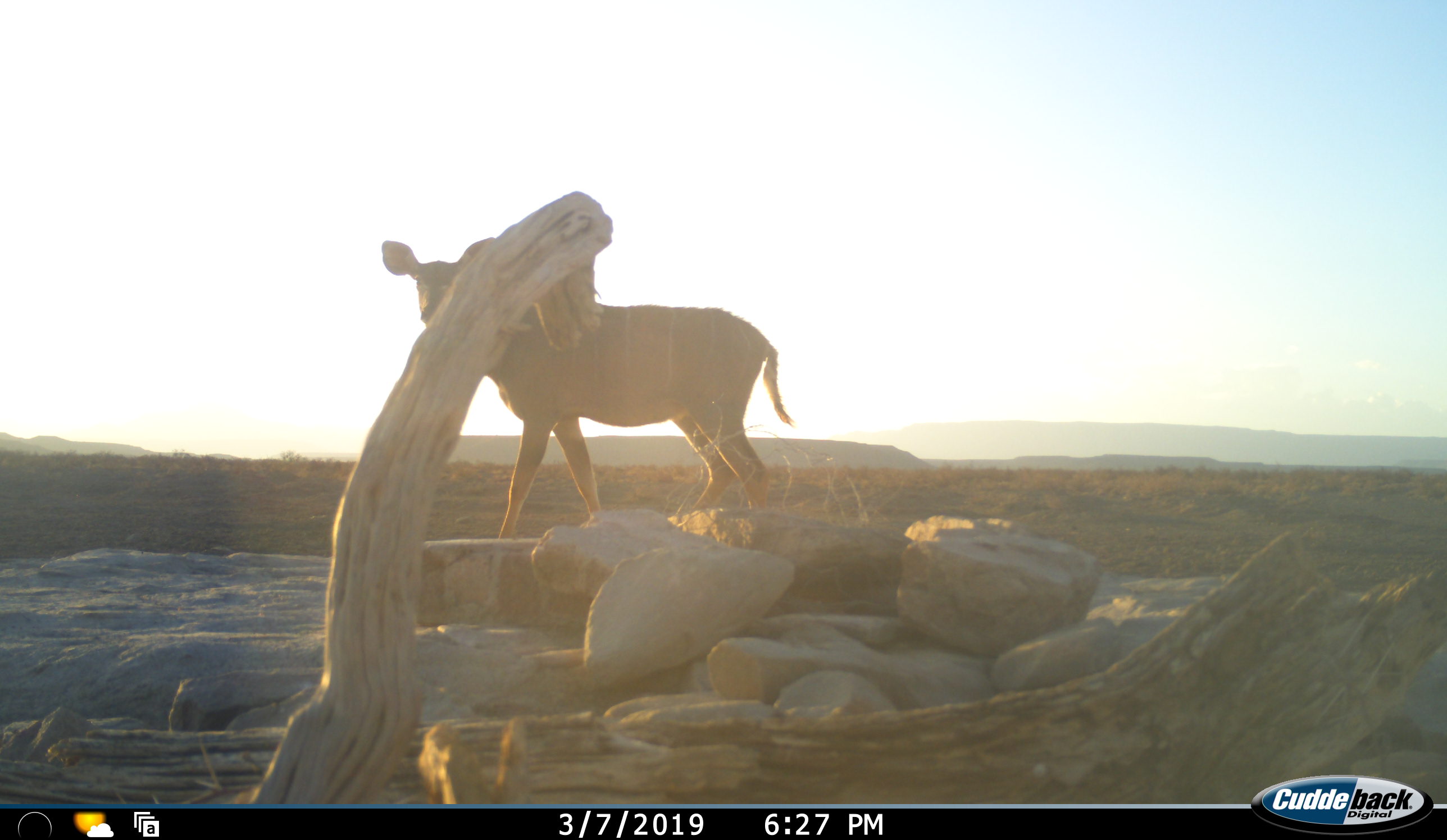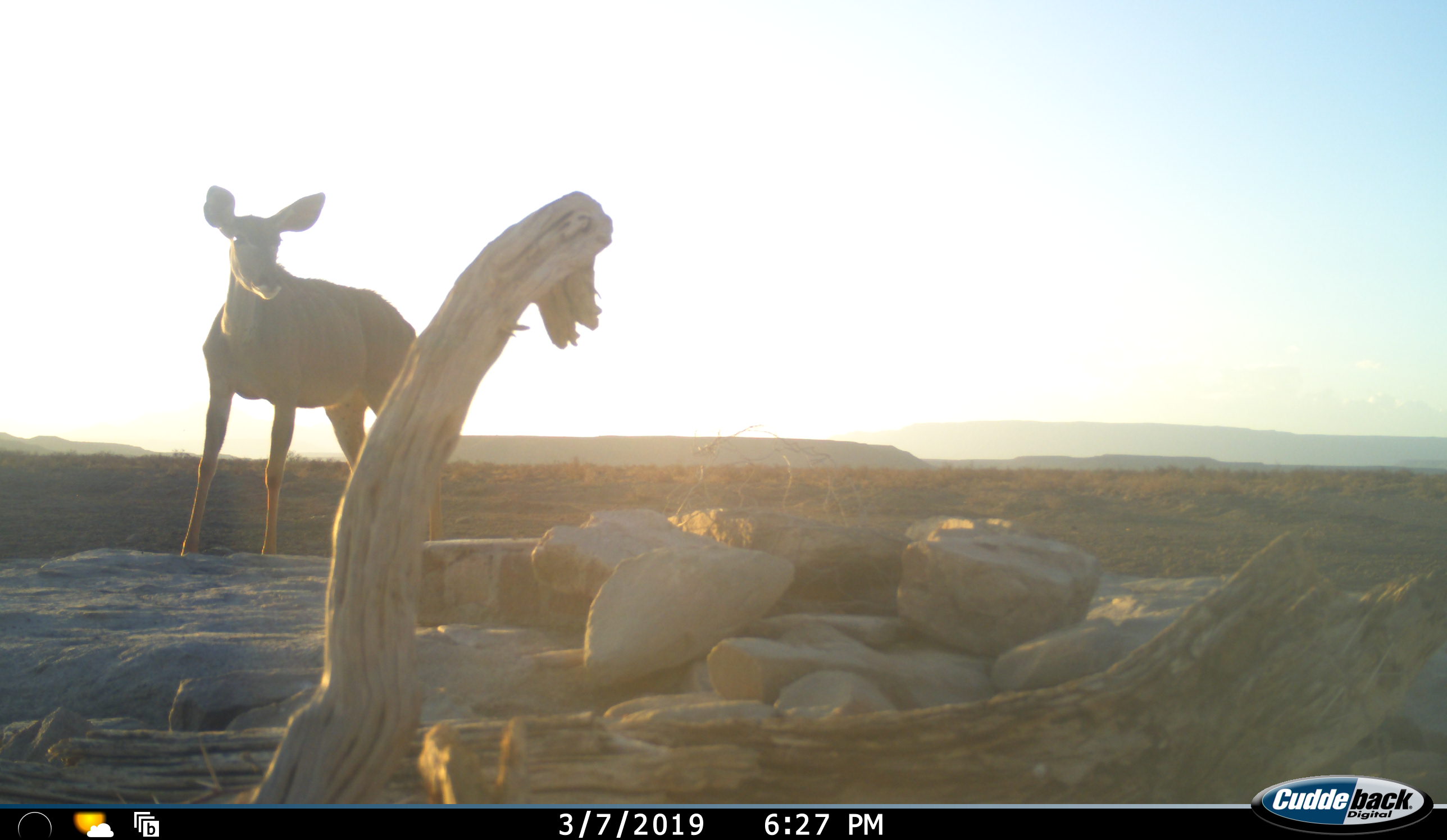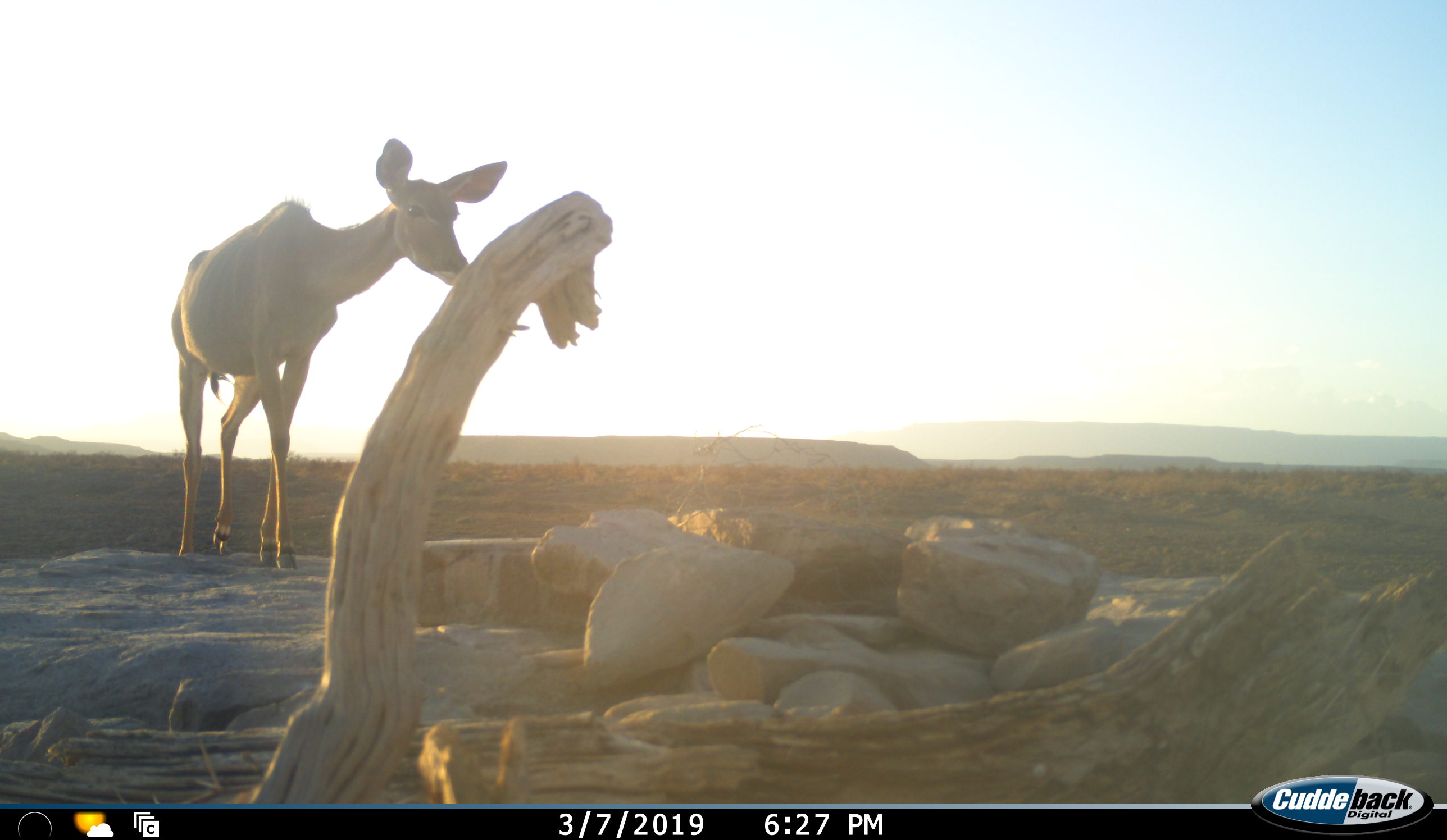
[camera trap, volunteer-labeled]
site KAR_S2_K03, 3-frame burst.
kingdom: Animalia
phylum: Chordata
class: Mammalia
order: Artiodactyla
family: Bovidae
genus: Tragelaphus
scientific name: Tragelaphus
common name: kudu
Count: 1.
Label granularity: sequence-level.